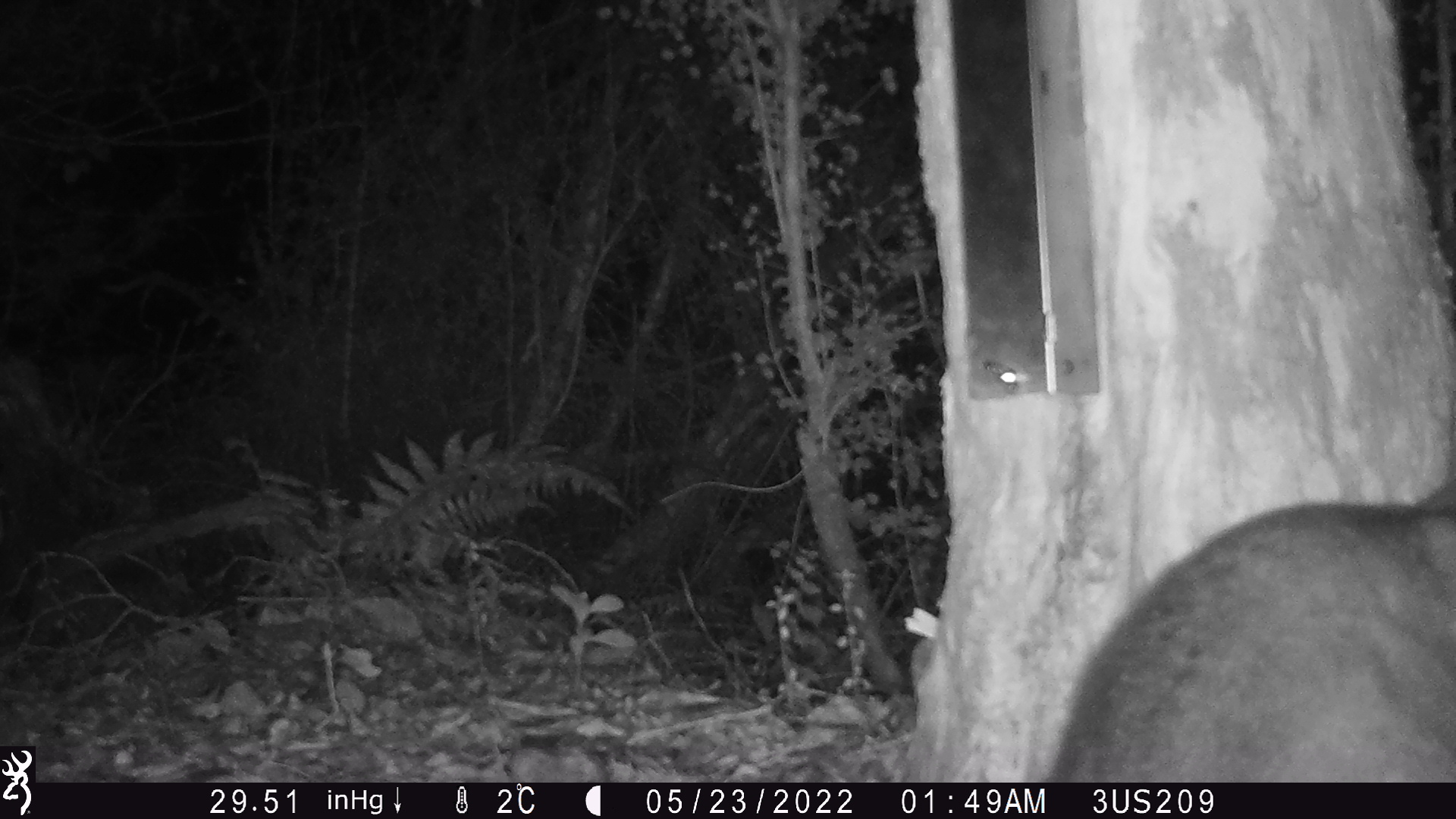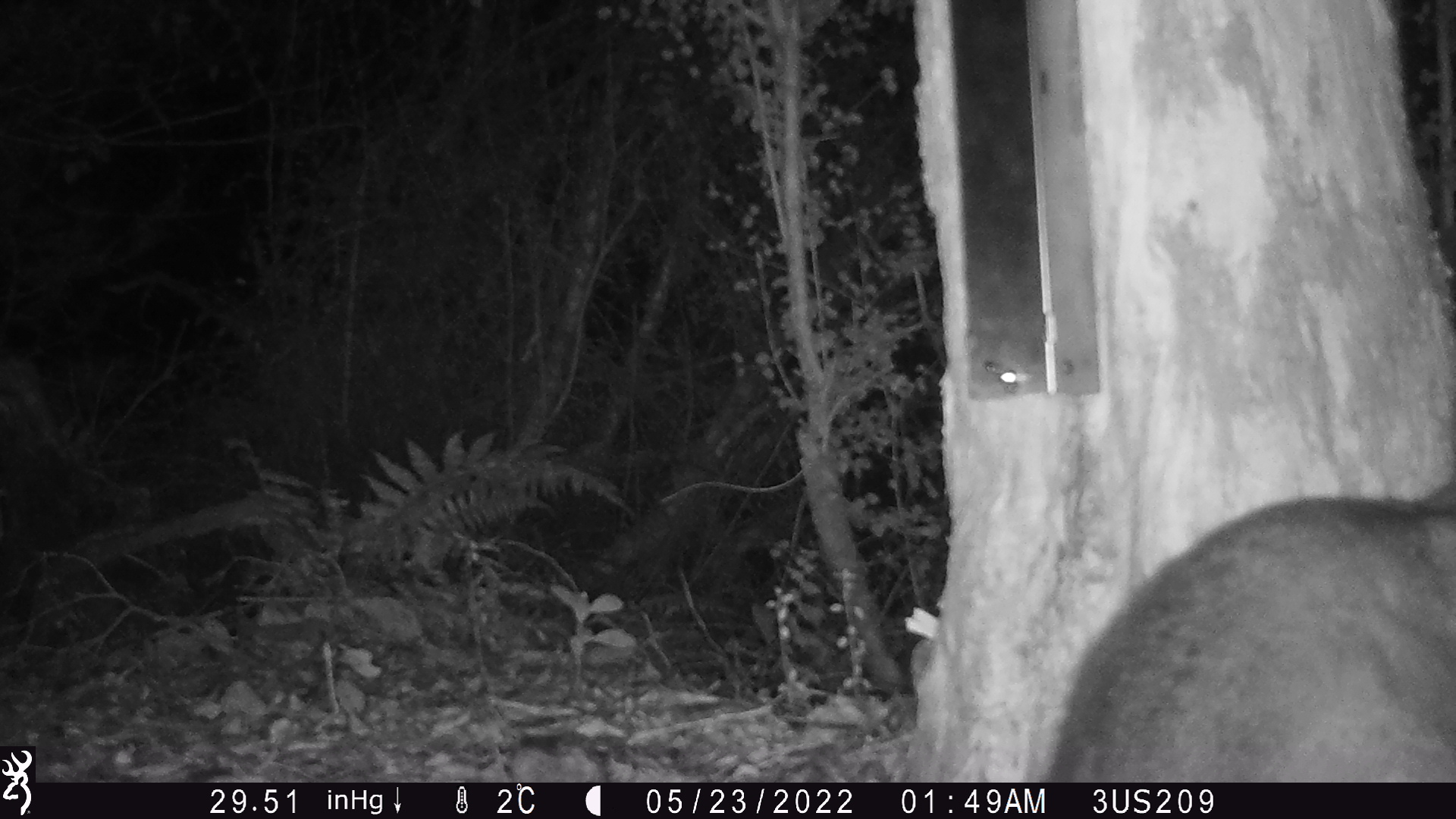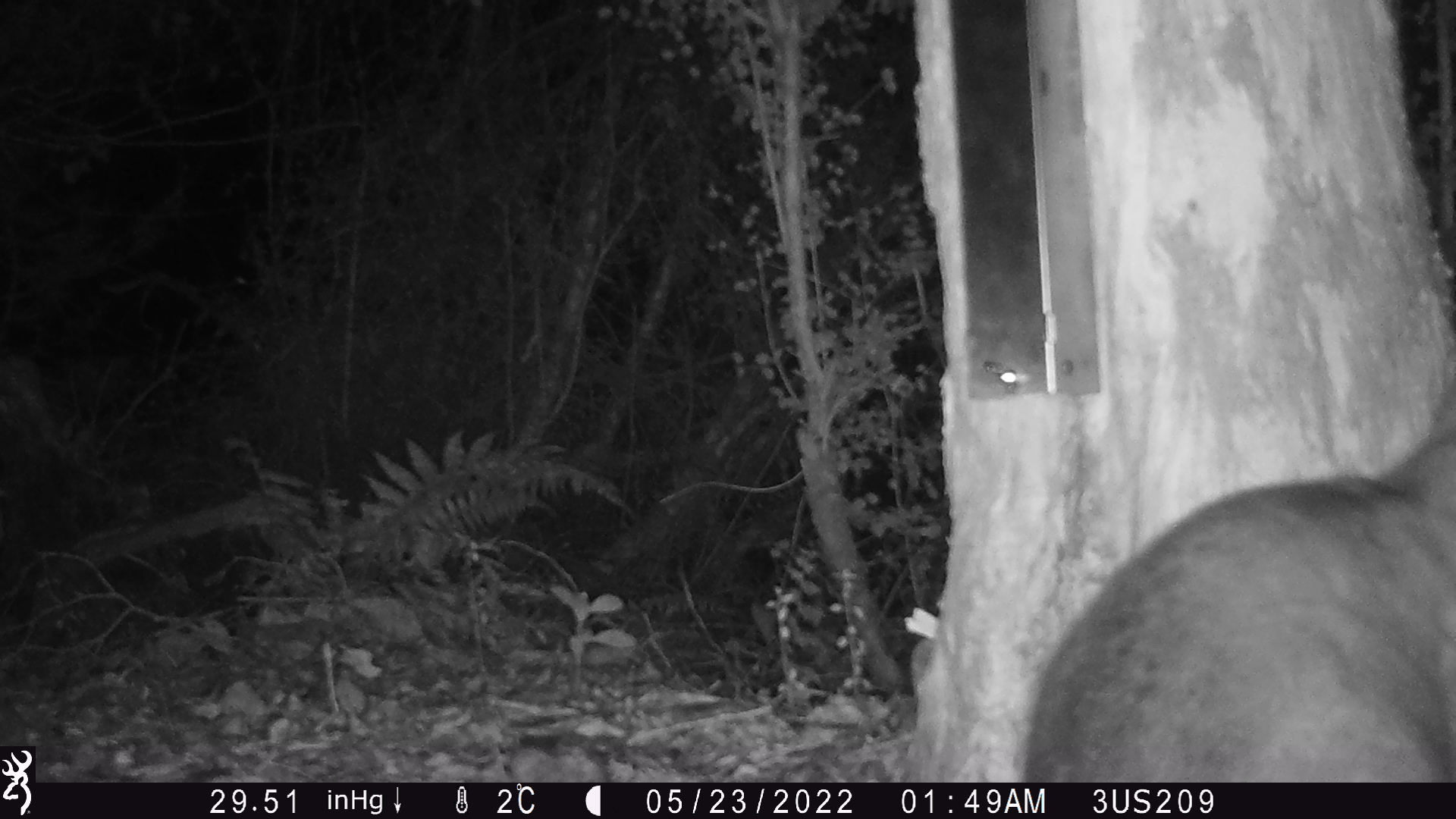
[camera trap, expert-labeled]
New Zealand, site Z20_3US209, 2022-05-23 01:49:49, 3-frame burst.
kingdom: Animalia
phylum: Chordata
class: Mammalia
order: Diprotodontia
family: Phalangeridae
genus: Trichosurus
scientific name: Trichosurus vulpecula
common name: common brushtail possum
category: possum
Possum (common brushtail possum) (Trichosurus vulpecula).